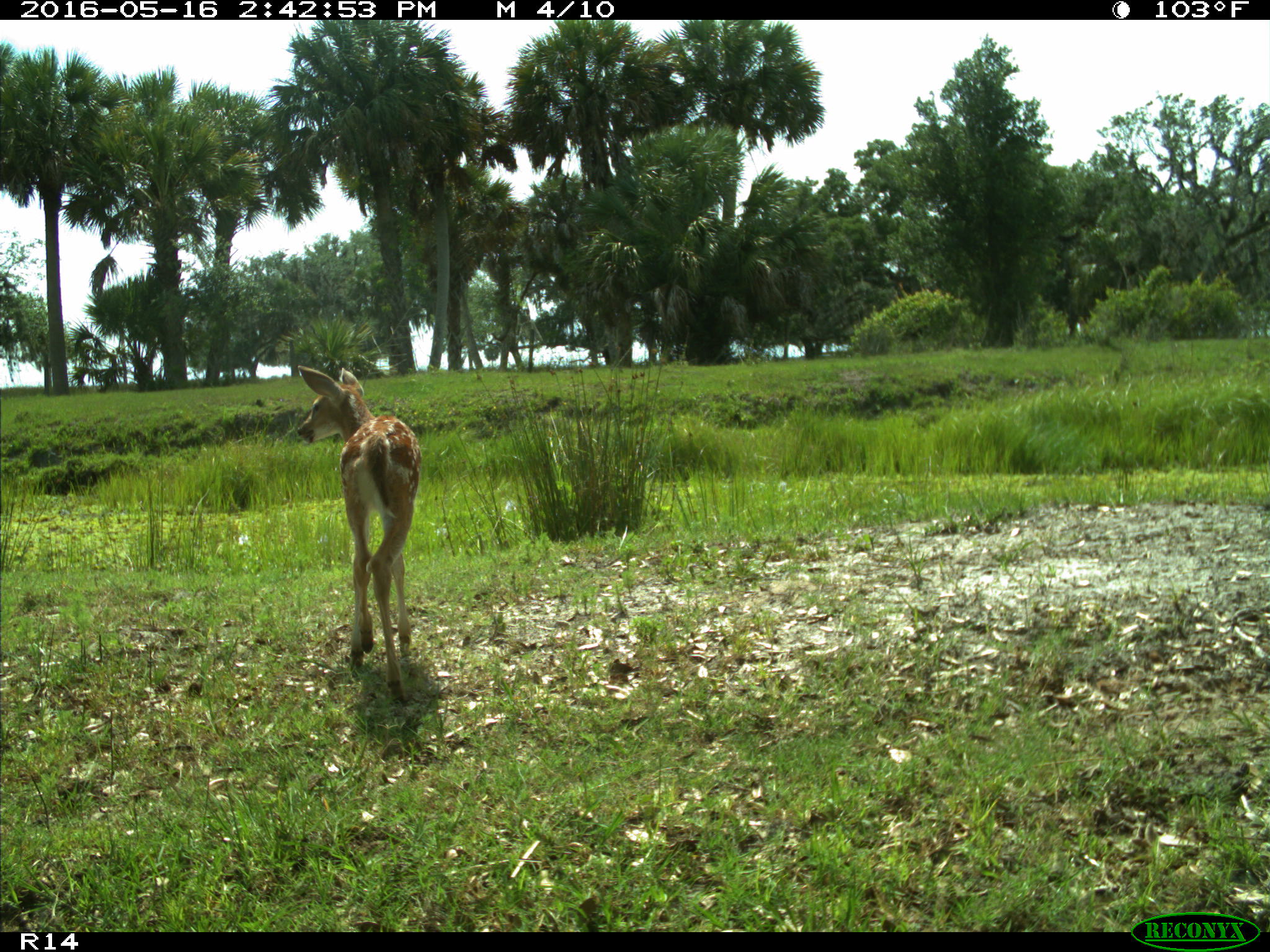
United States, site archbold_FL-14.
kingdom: Animalia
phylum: Chordata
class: Mammalia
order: Artiodactyla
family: Cervidae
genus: Odocoileus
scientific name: Odocoileus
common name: deer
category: unidentified deer